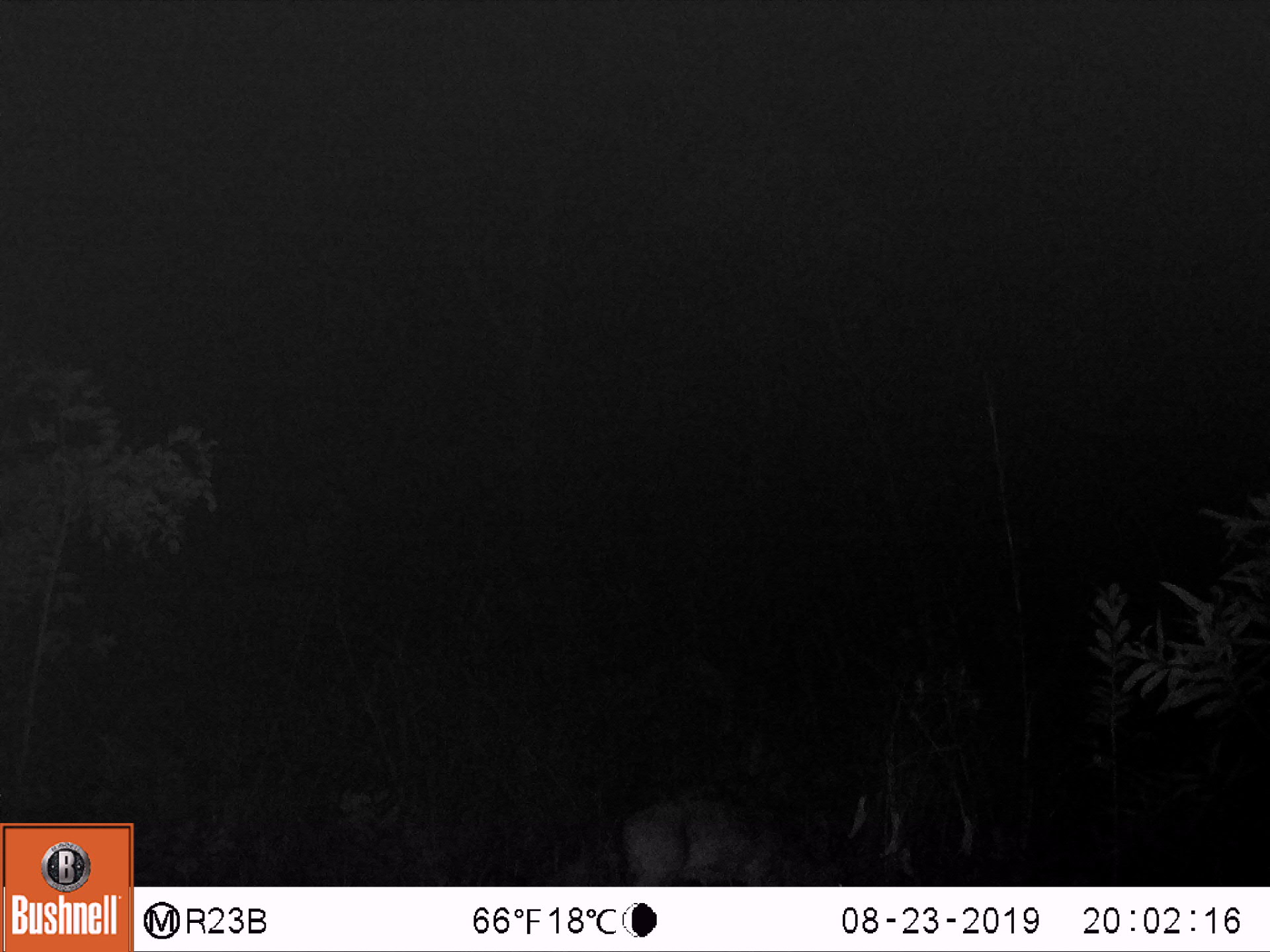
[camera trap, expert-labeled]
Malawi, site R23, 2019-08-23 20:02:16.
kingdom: Animalia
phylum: Chordata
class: Mammalia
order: Artiodactyla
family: Bovidae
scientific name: Antilopinae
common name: small antelope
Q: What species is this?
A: Small antelope (Antilopinae).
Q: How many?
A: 1.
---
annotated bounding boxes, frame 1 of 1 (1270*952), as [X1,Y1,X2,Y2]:
small antelope: [574,779,882,887]